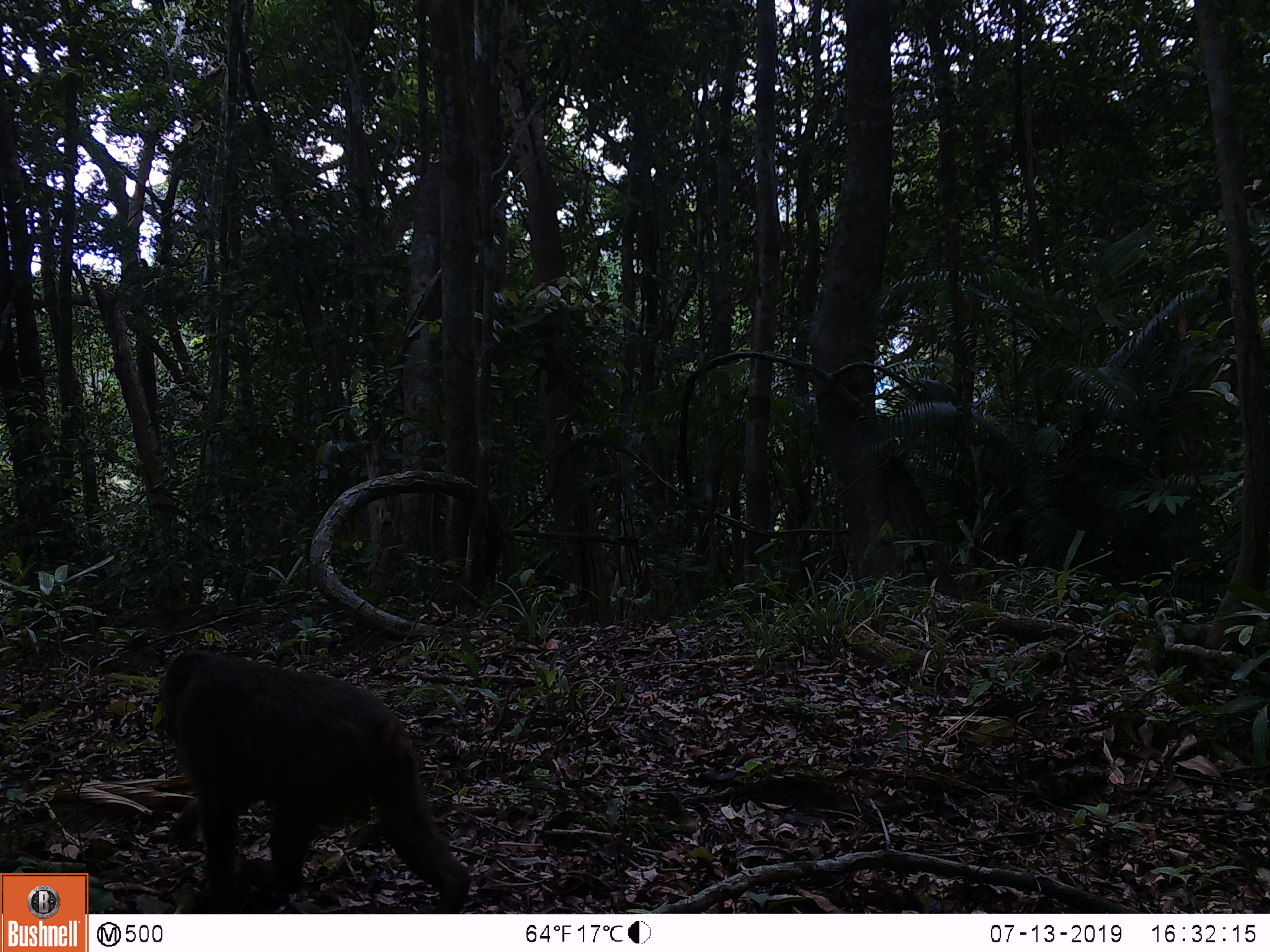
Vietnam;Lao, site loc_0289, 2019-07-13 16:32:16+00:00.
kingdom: Animalia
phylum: Chordata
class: Mammalia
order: Primates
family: Cercopithecidae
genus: Macaca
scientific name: Macaca arctoides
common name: stump-tailed macaque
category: stump tailed macaque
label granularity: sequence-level